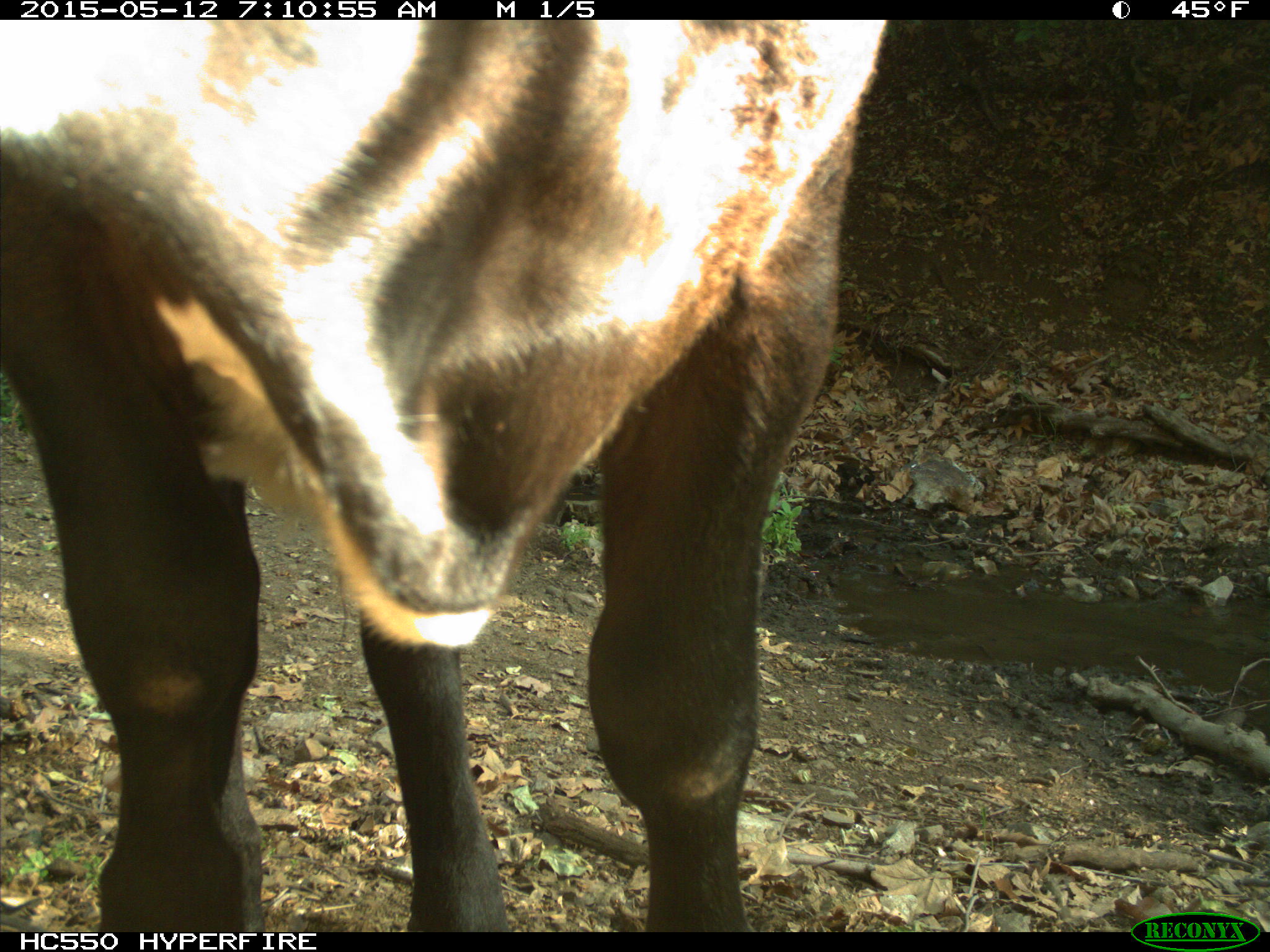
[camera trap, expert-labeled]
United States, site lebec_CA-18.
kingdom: Animalia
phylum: Chordata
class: Mammalia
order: Artiodactyla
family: Bovidae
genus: Bos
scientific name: Bos taurus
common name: domestic cow